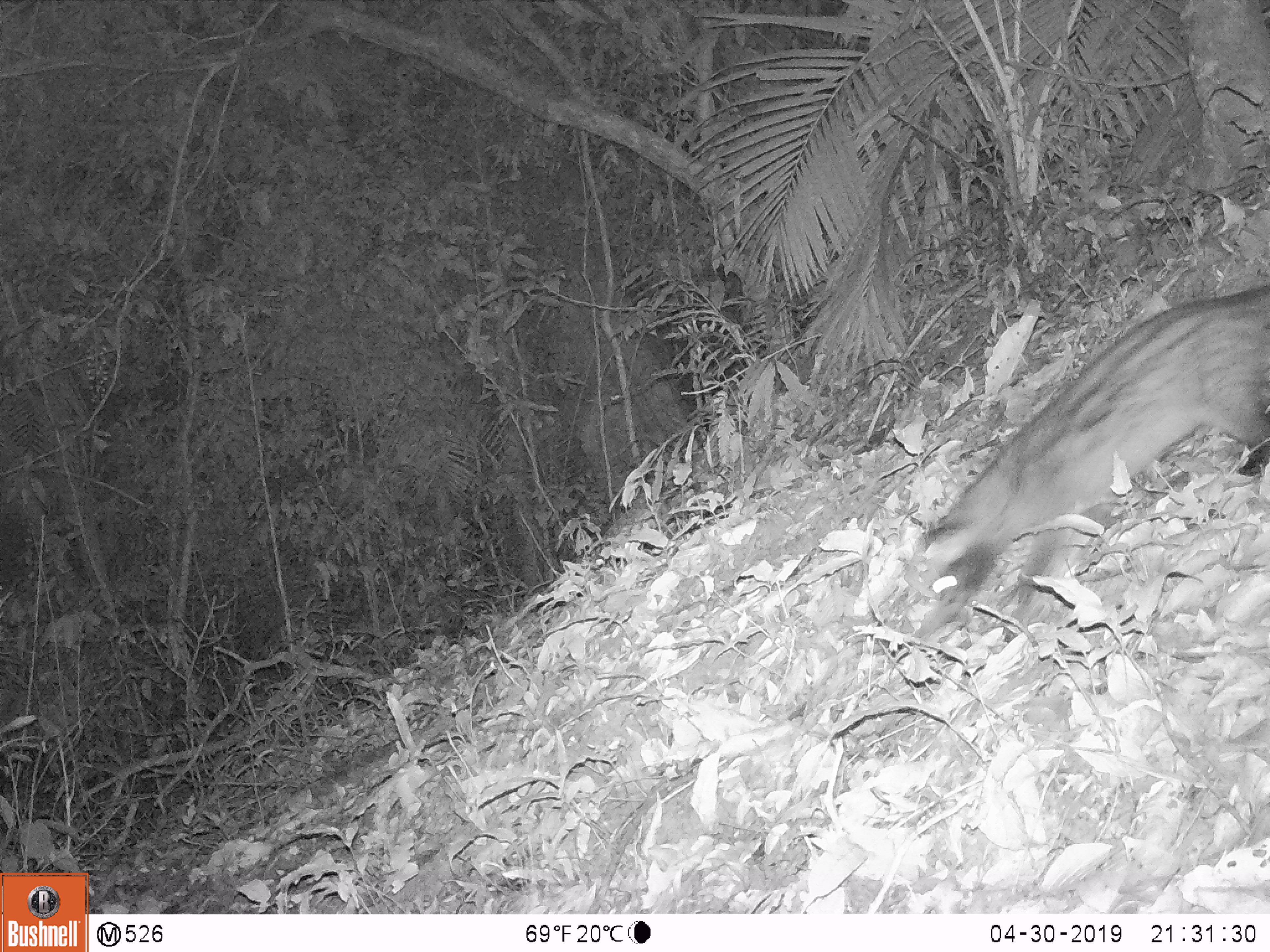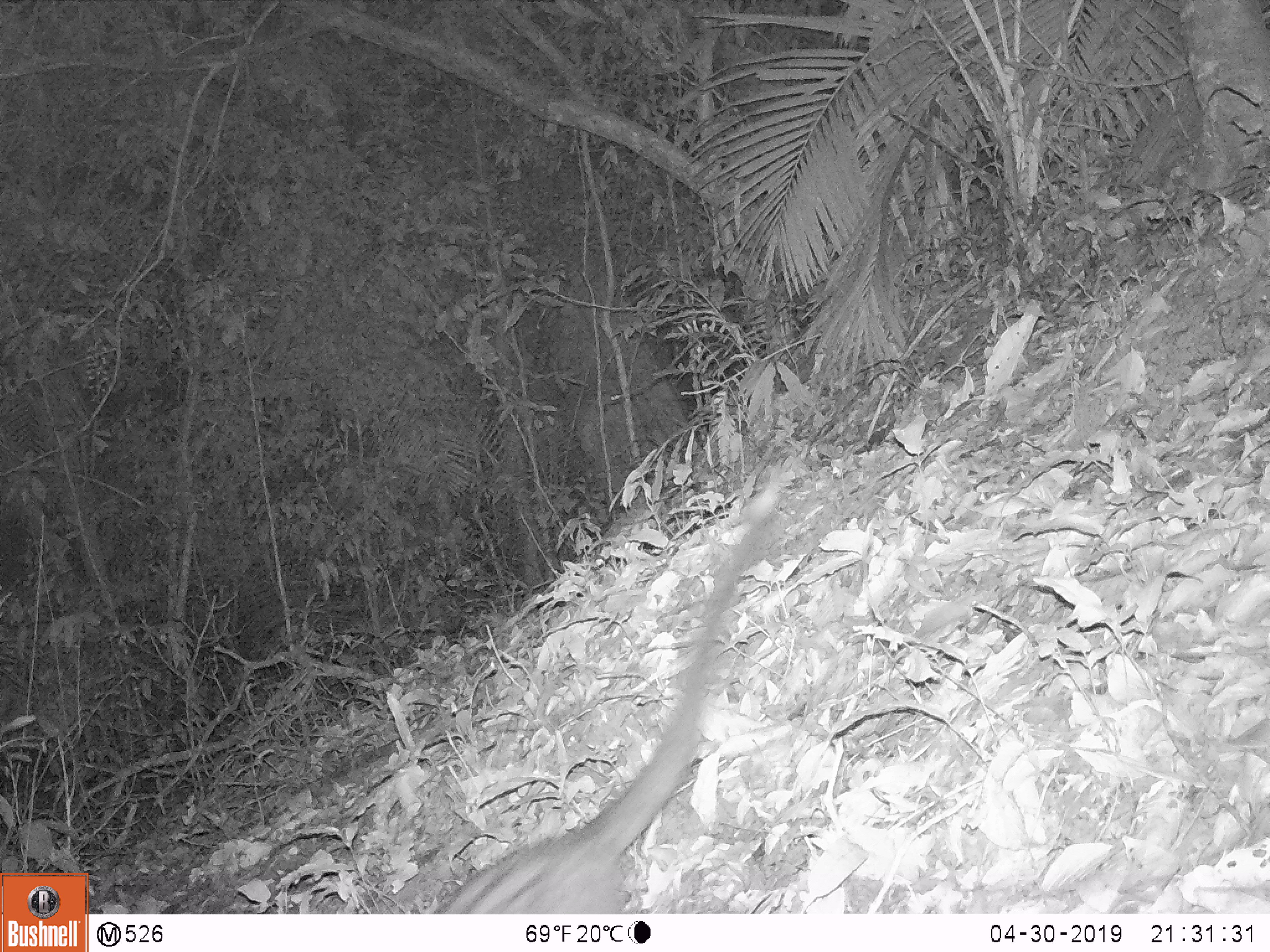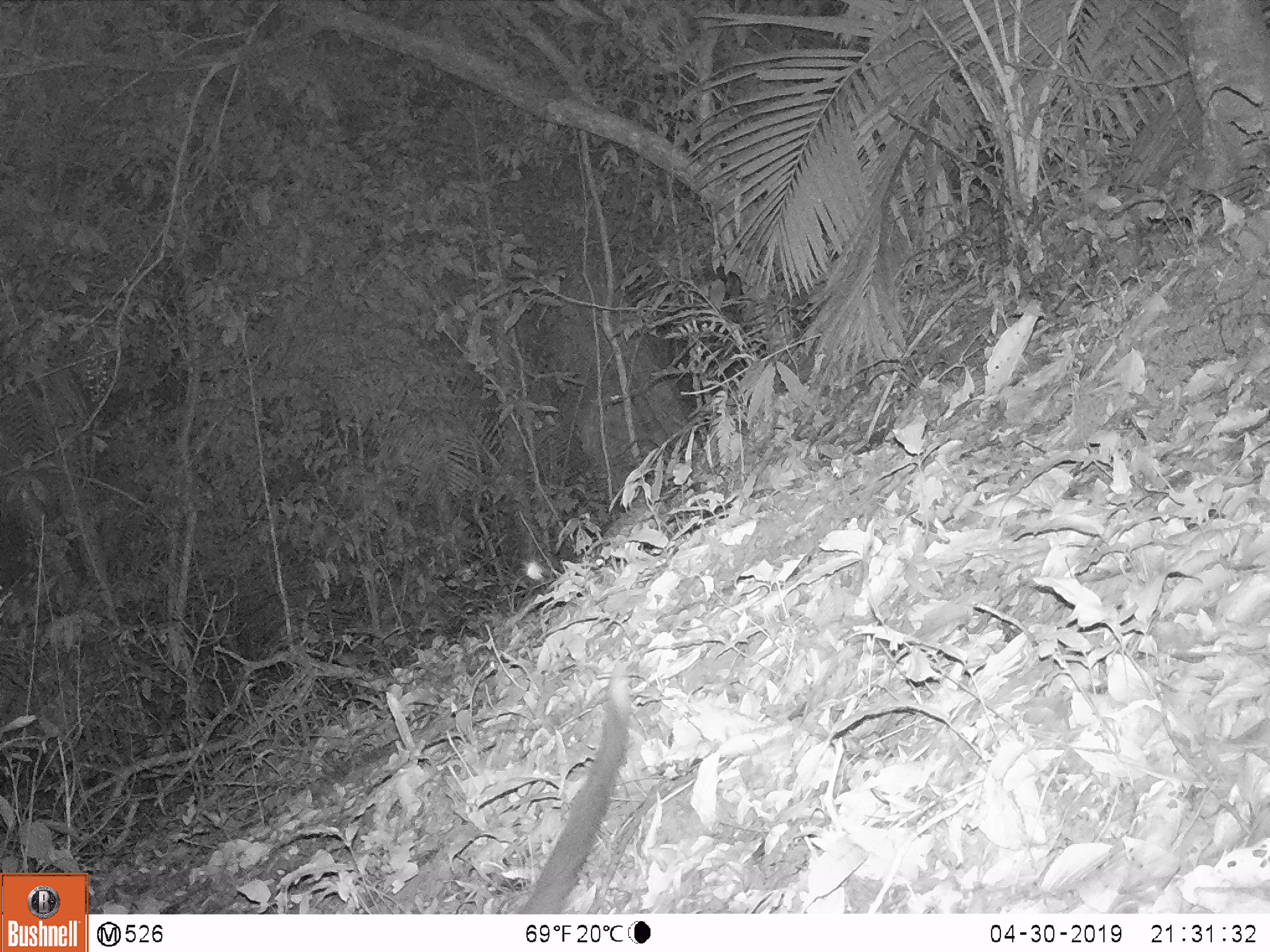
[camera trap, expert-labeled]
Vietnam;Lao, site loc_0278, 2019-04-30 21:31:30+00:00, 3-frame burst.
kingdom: Animalia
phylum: Chordata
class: Mammalia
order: Carnivora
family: Viverridae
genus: Paradoxurus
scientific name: Paradoxurus hermaphroditus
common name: common palm civet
Common palm civet (Paradoxurus hermaphroditus). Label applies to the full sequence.